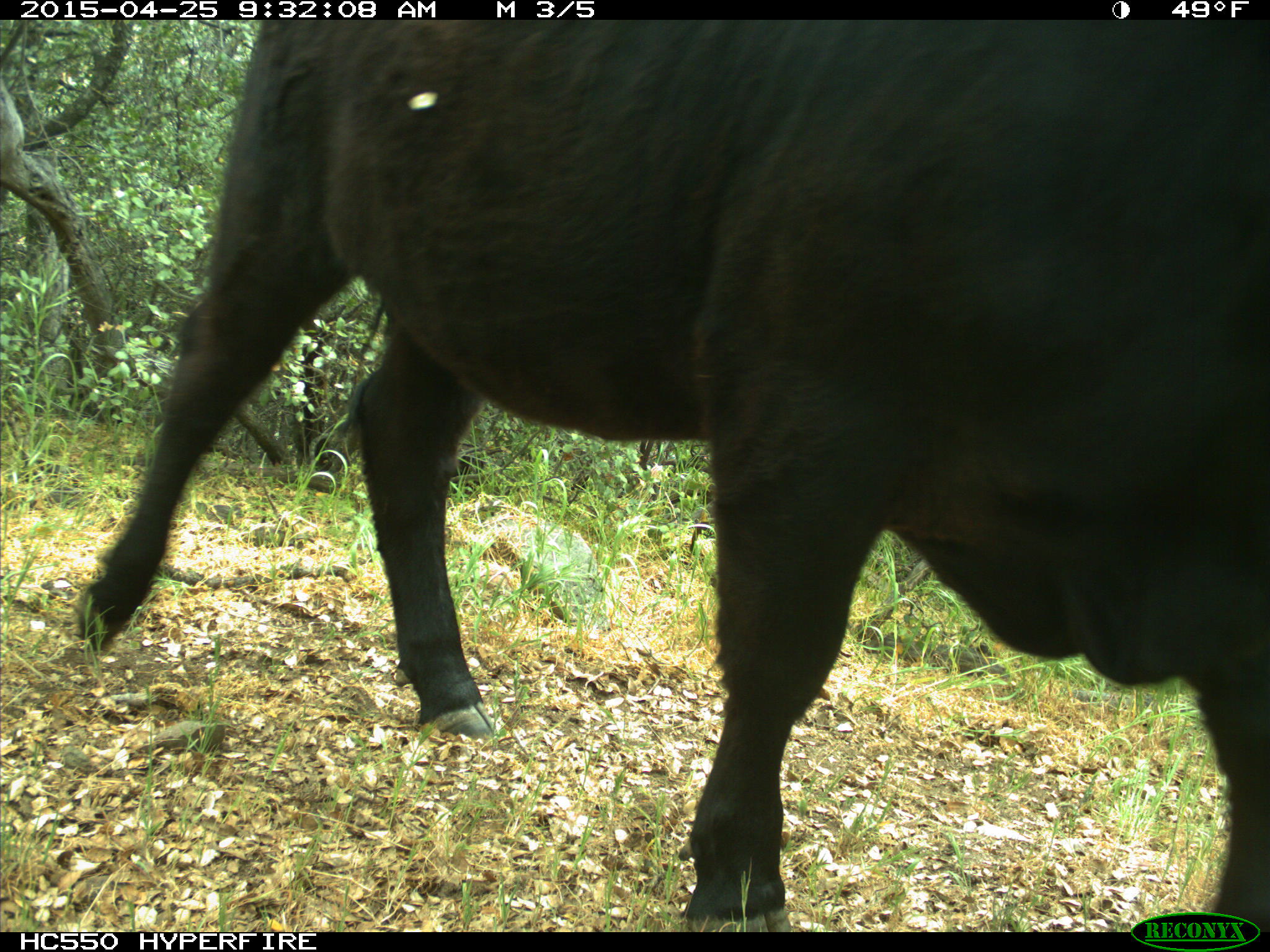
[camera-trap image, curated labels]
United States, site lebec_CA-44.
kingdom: Animalia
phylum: Chordata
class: Mammalia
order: Artiodactyla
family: Suidae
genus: Sus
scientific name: Sus scrofa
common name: wild boar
Sus scrofa (wild boar).